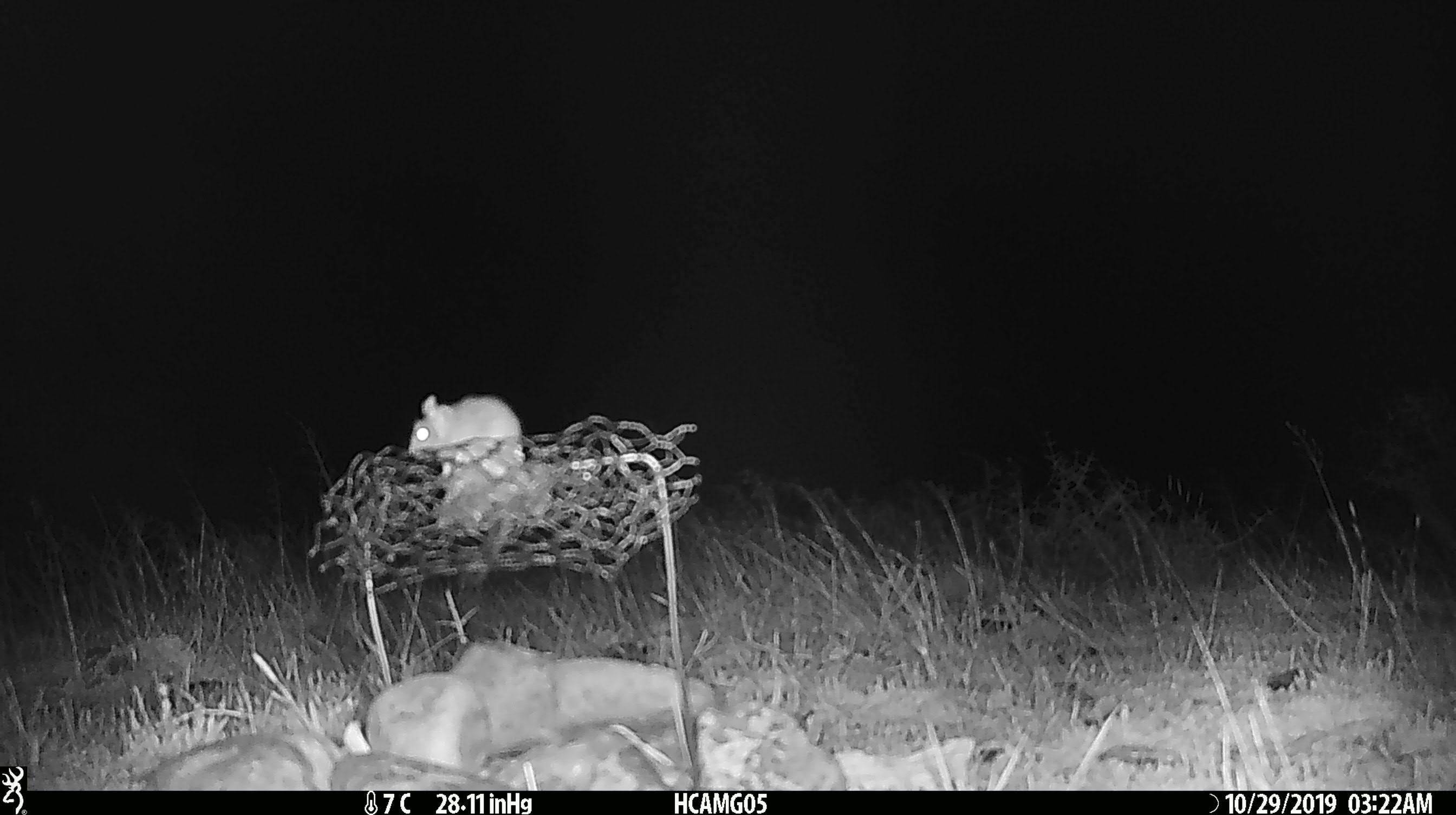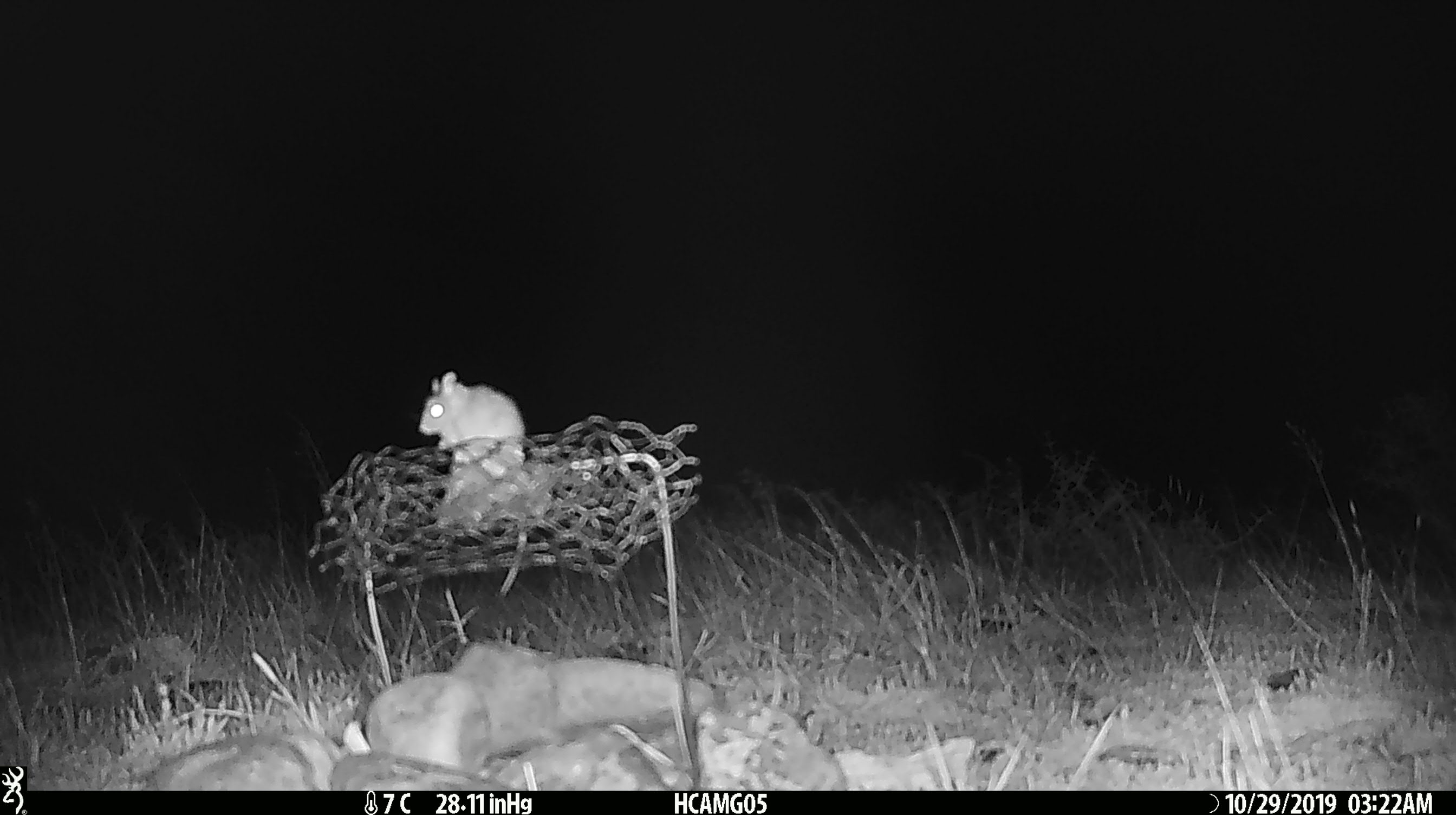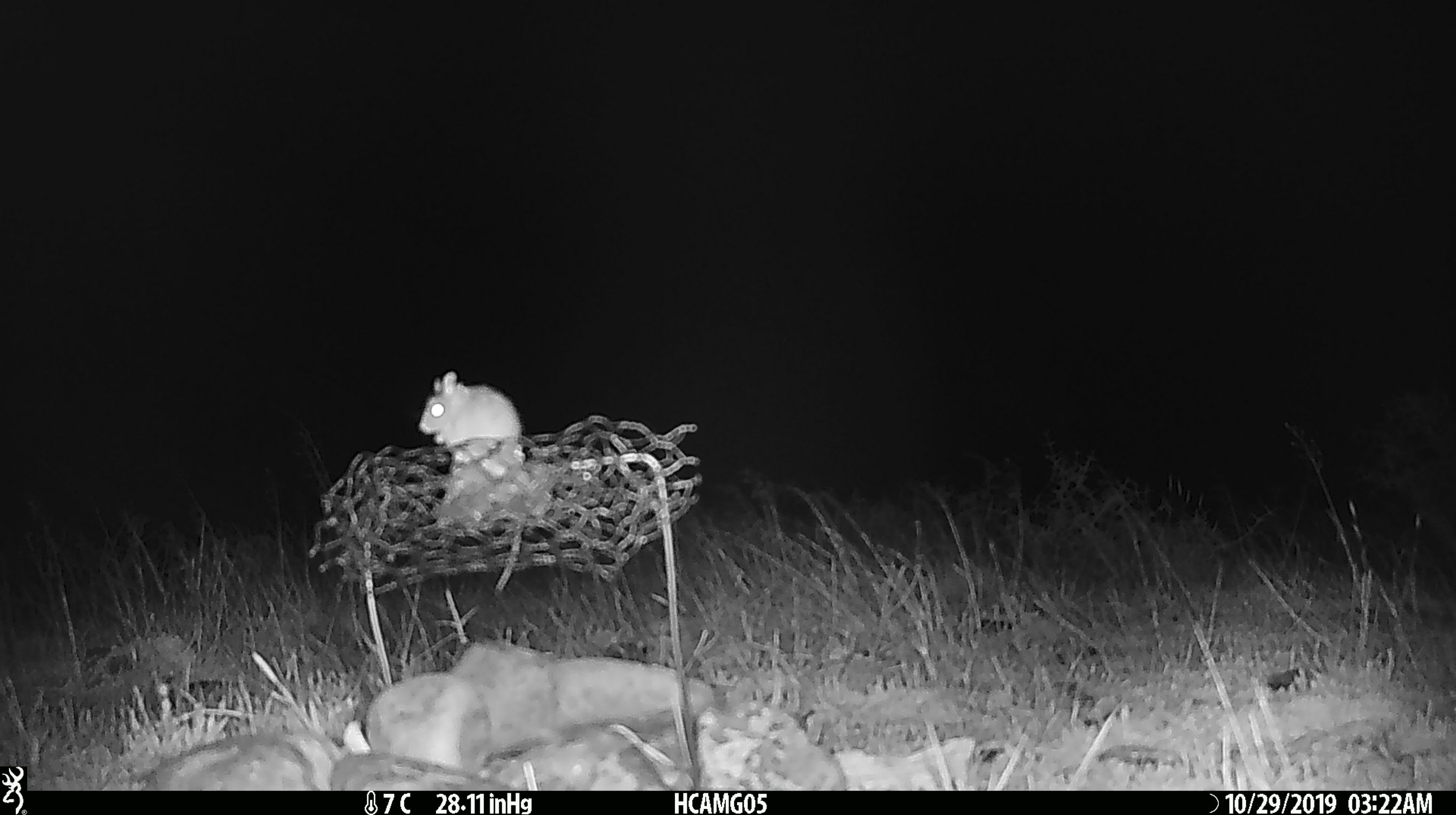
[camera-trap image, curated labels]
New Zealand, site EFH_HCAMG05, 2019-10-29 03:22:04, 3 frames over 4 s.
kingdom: Animalia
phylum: Chordata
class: Mammalia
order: Rodentia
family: Muridae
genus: Mus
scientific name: Mus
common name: mouse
Mouse (Mus).